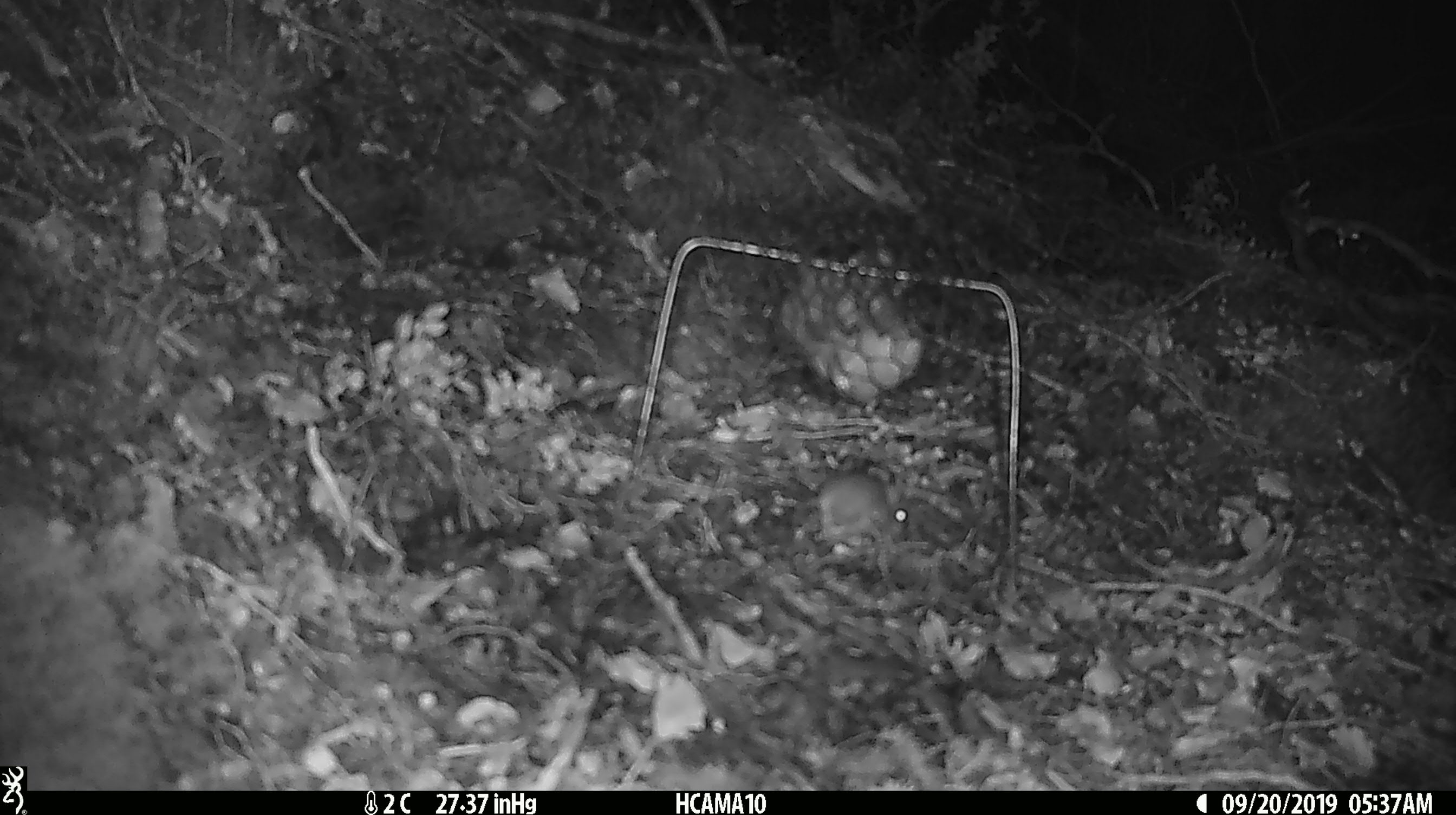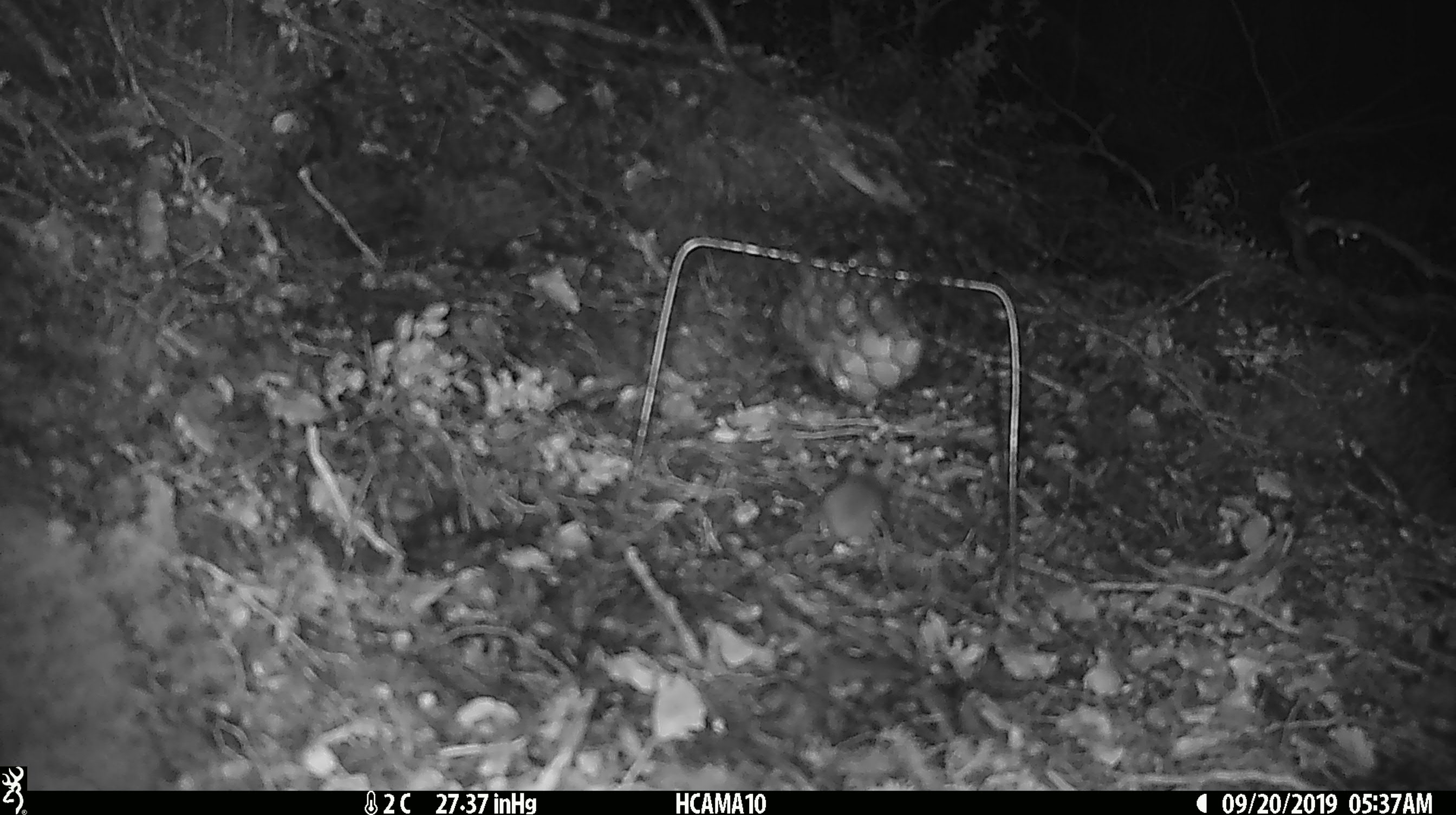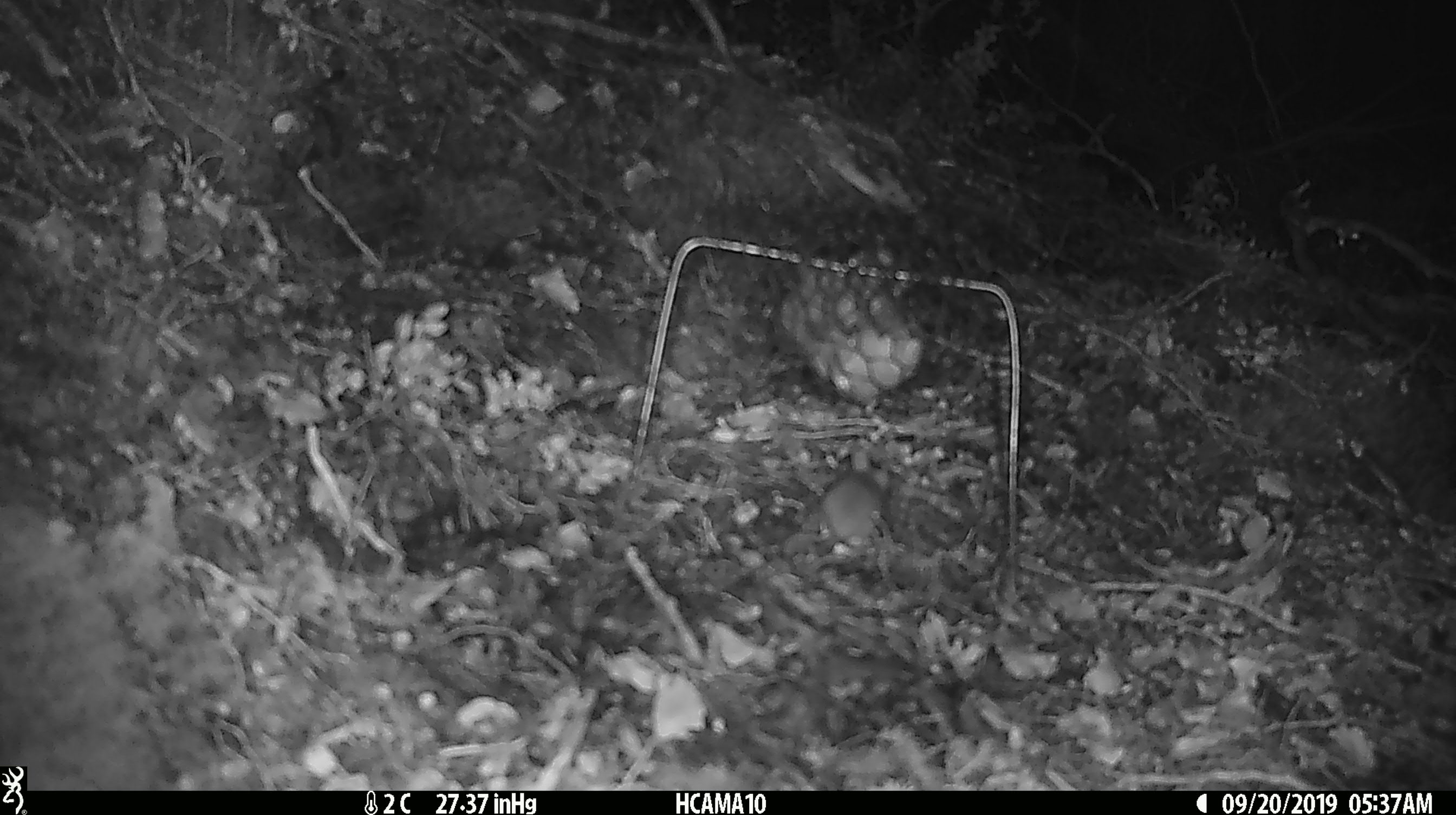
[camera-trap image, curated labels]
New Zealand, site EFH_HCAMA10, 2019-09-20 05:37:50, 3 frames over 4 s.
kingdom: Animalia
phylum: Chordata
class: Mammalia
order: Rodentia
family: Muridae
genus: Mus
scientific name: Mus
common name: mouse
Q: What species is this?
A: Mouse (Mus).